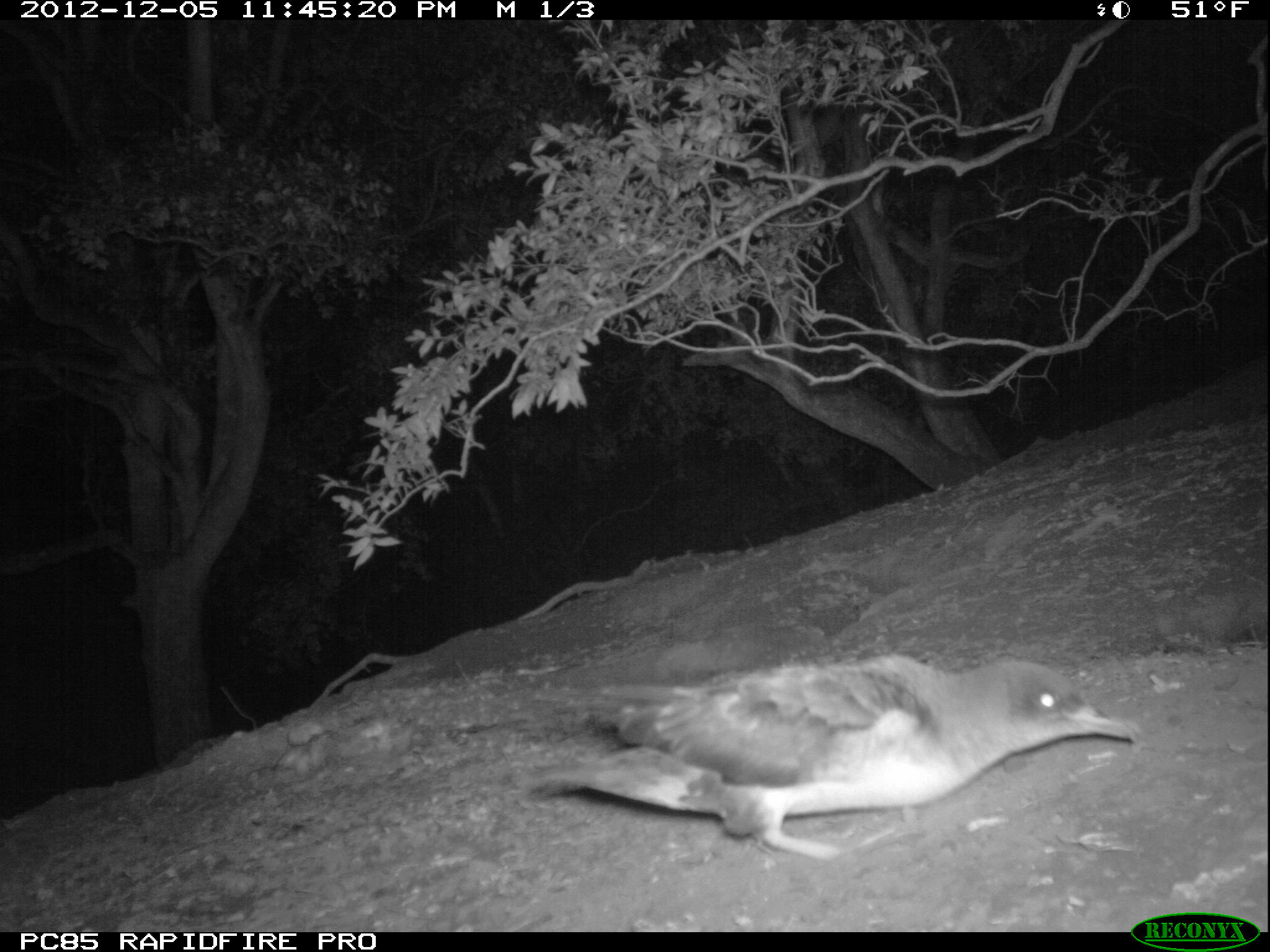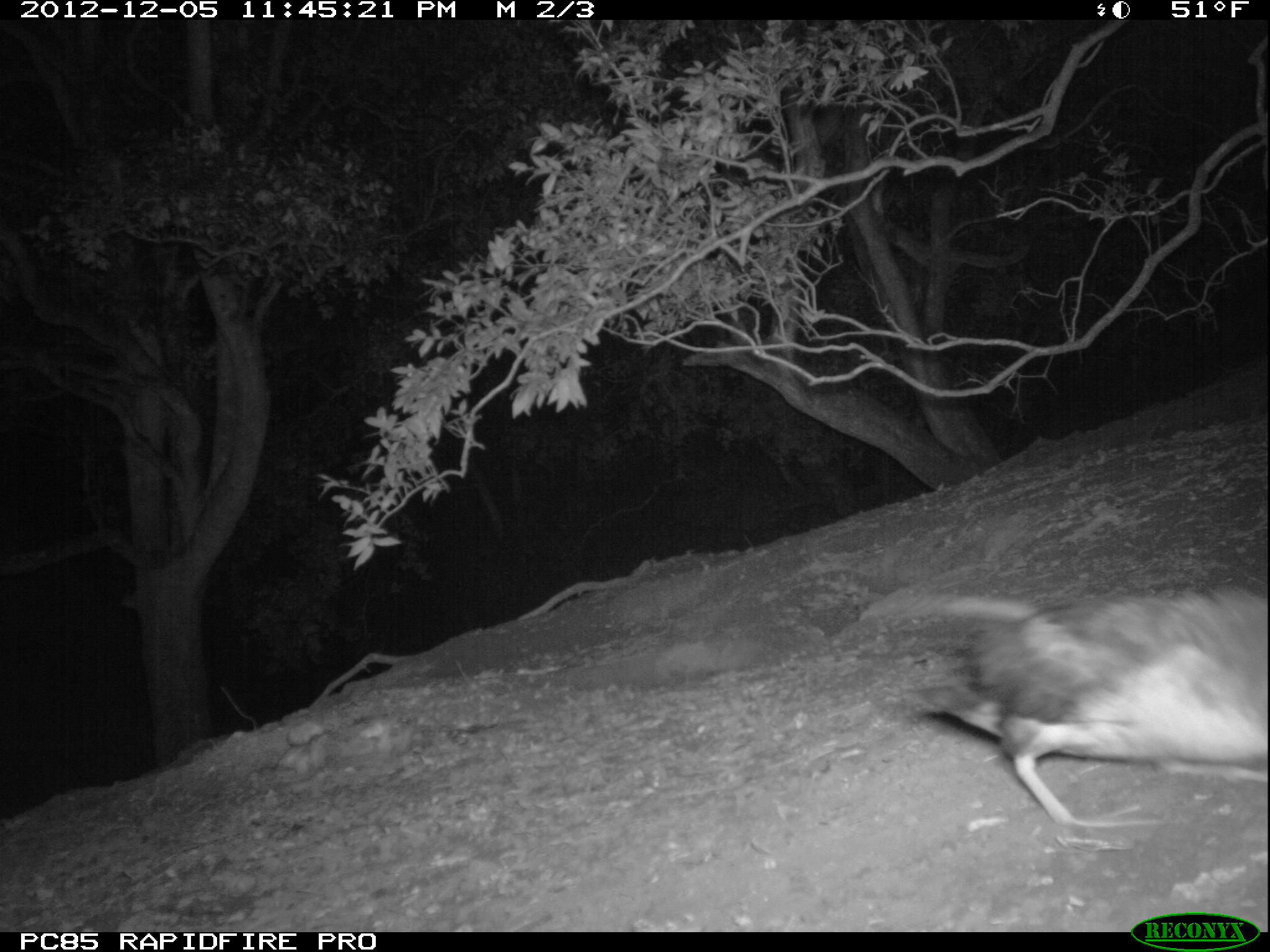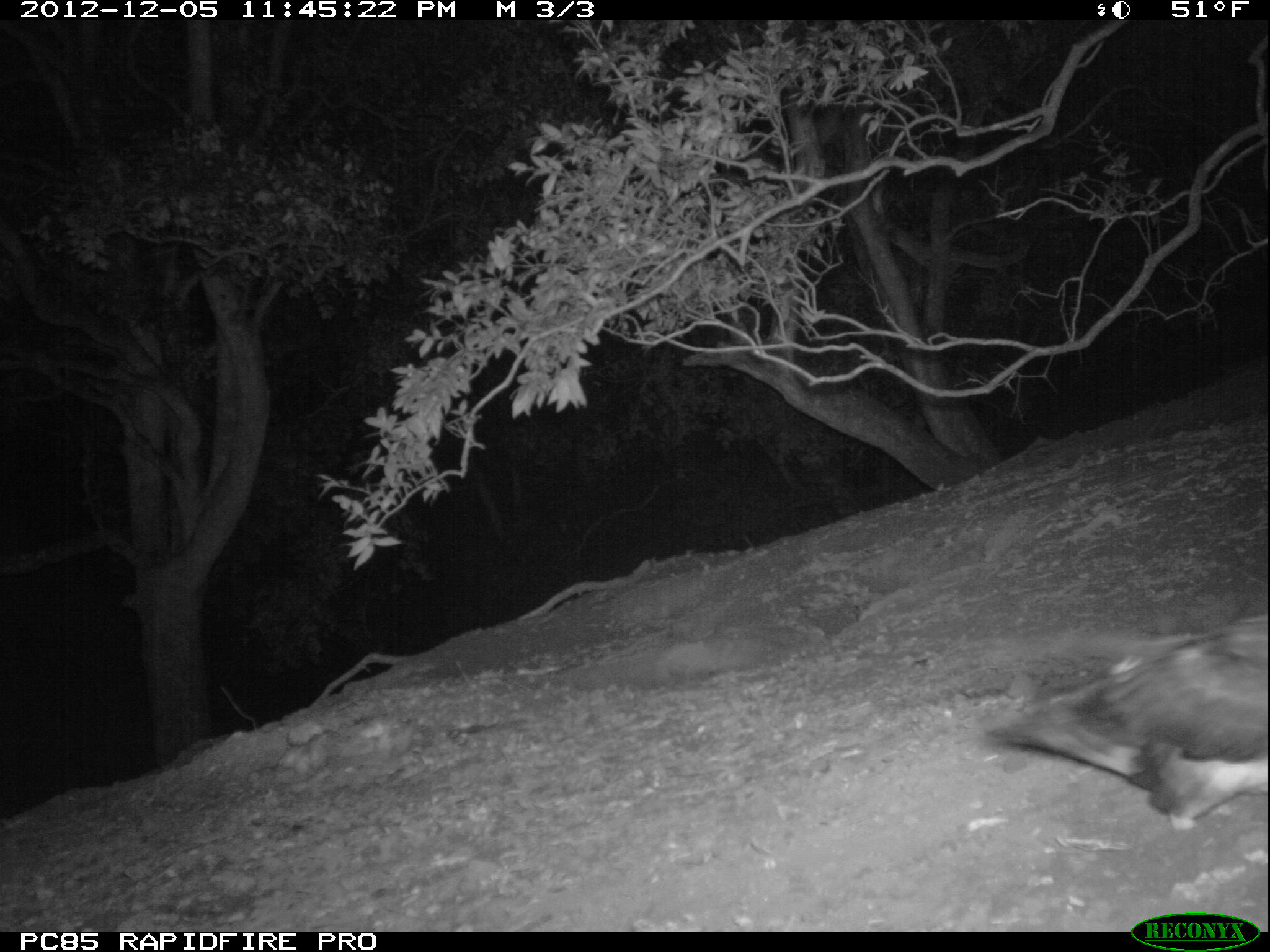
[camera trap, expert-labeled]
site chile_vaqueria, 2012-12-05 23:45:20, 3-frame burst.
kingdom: Animalia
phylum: Chordata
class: Aves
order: Procellariiformes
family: Procellariidae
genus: Calonectris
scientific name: Calonectris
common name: shearwater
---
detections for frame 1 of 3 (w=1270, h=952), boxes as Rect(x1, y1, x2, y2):
shearwater: Rect(516, 653, 1140, 867)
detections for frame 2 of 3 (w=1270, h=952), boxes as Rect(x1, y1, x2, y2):
shearwater: Rect(897, 583, 1269, 855)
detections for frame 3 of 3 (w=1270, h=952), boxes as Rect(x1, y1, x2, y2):
shearwater: Rect(977, 602, 1269, 835)